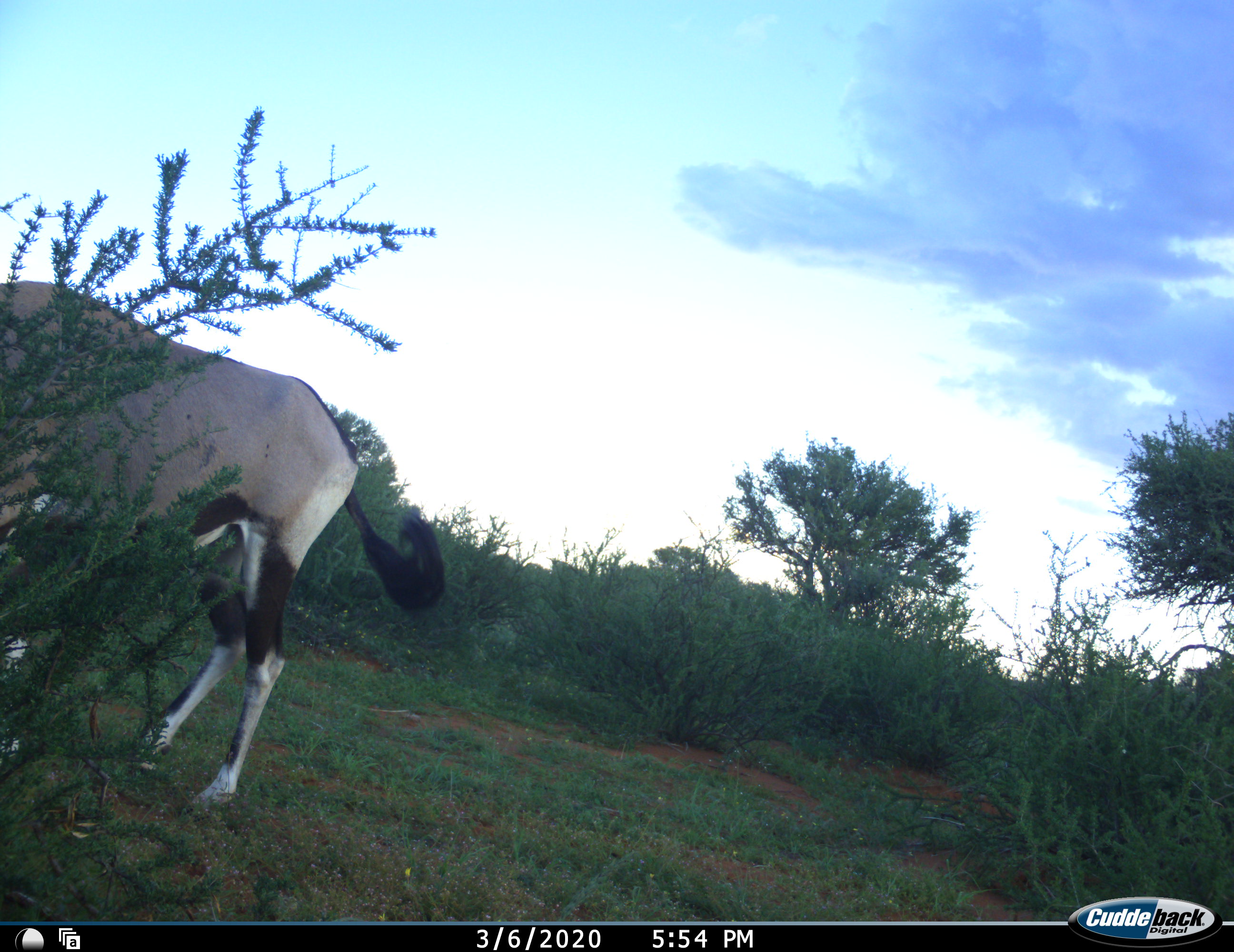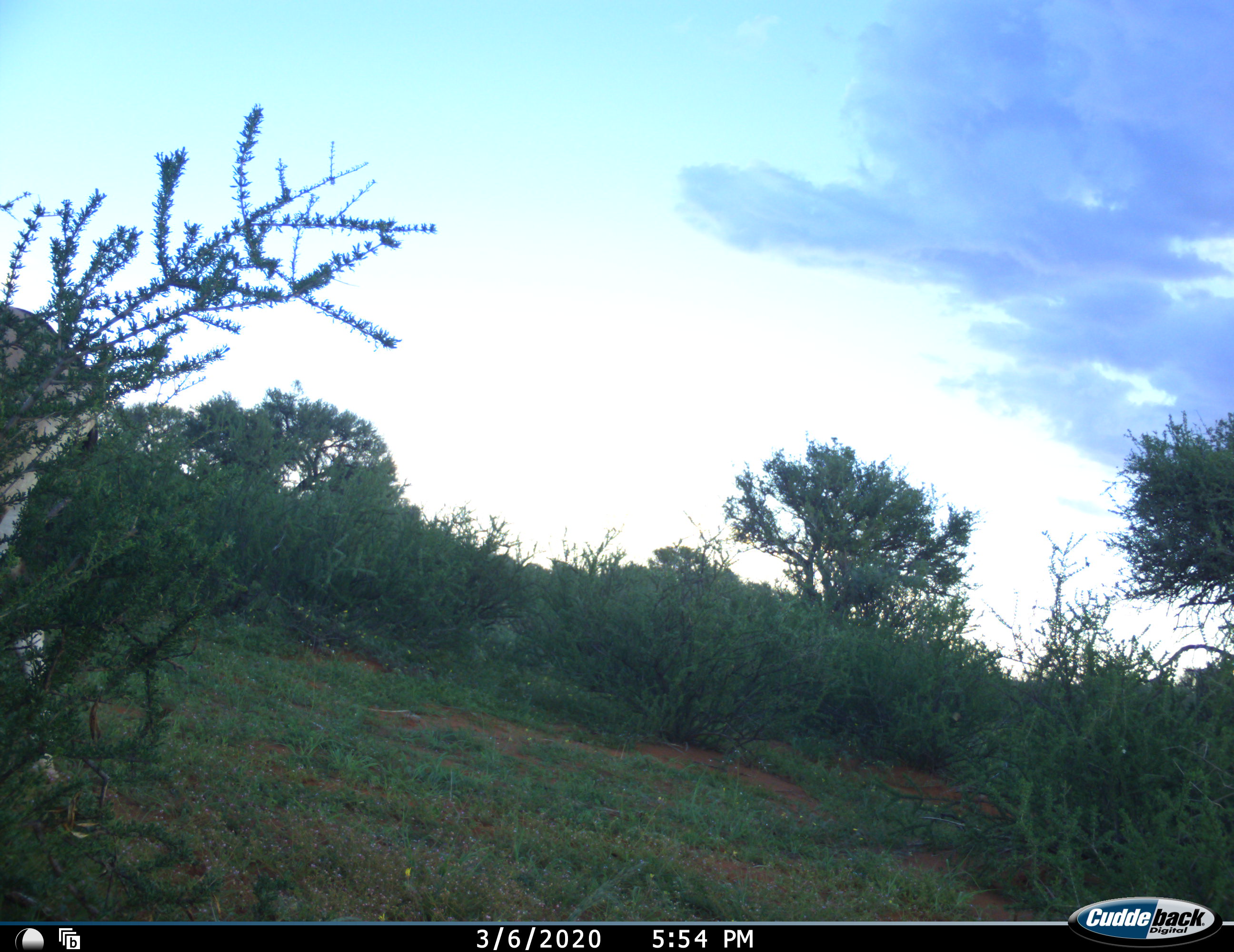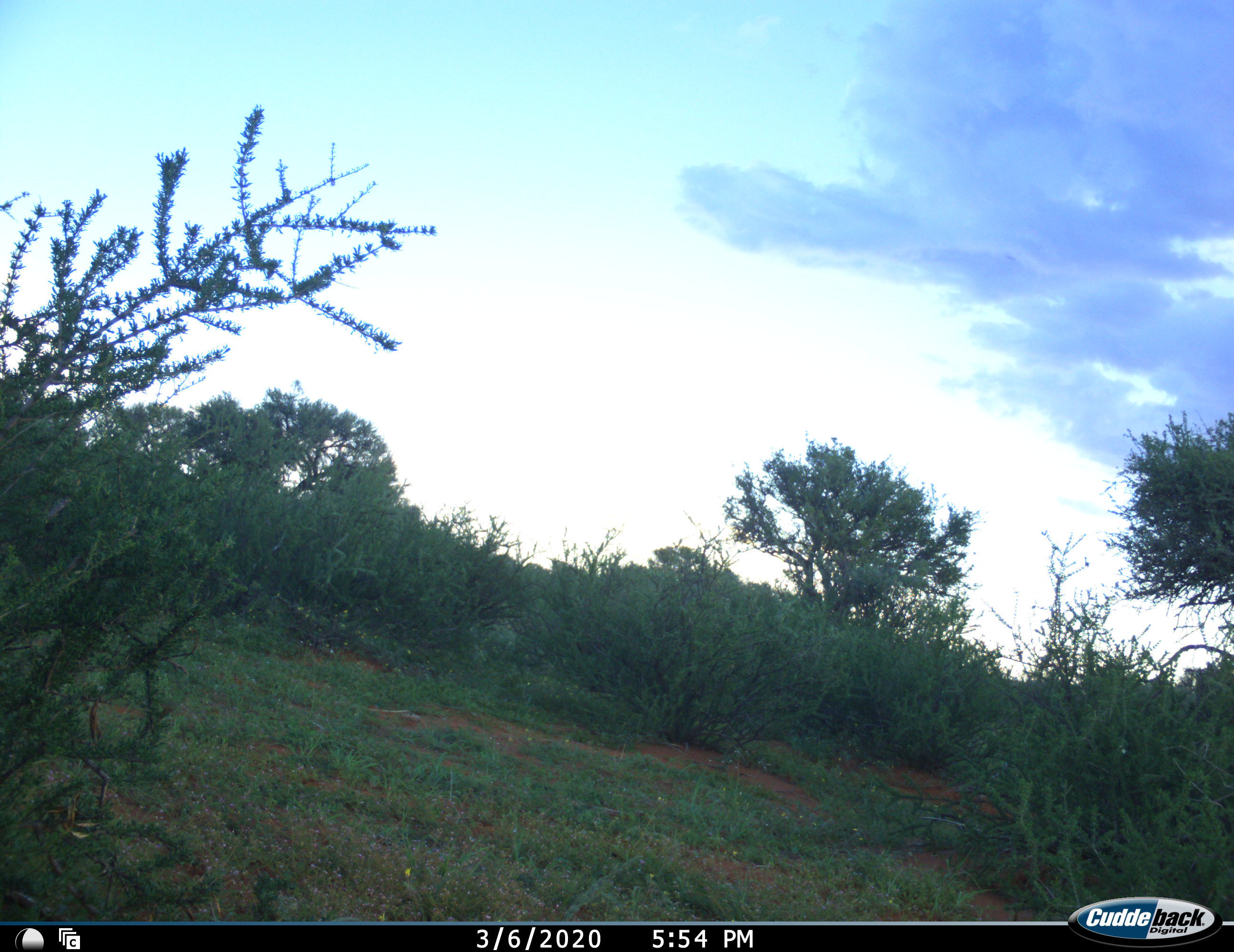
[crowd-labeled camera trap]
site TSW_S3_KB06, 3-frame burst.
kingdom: Animalia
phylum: Chordata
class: Mammalia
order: Artiodactyla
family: Bovidae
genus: Oryx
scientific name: Oryx gazella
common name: gemsbok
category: oryx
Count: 1.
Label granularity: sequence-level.